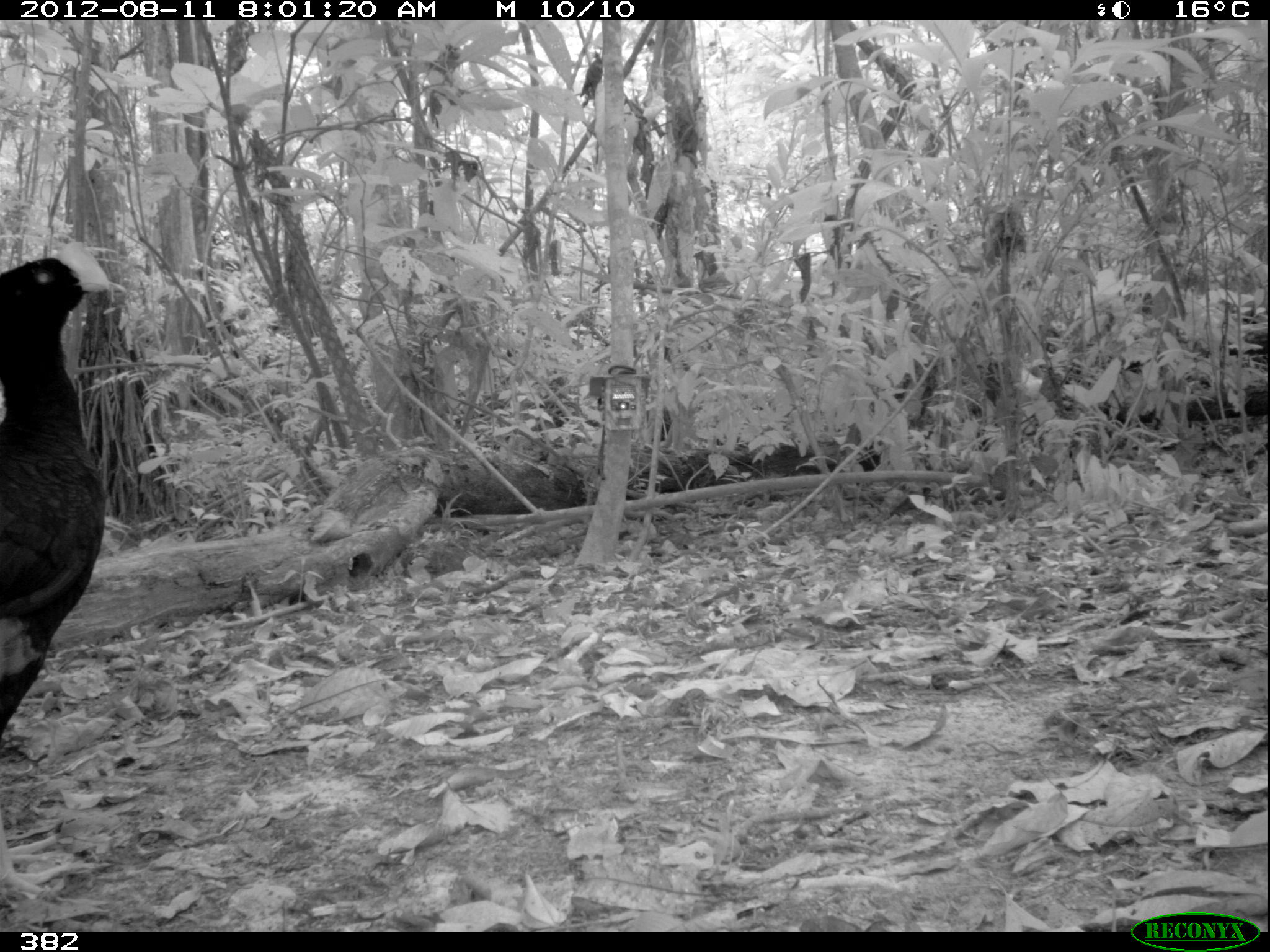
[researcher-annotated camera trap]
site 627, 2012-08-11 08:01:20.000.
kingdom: Animalia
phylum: Chordata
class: Aves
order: Galliformes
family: Cracidae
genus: Mitu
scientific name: Mitu tuberosum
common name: razor-billed curassow